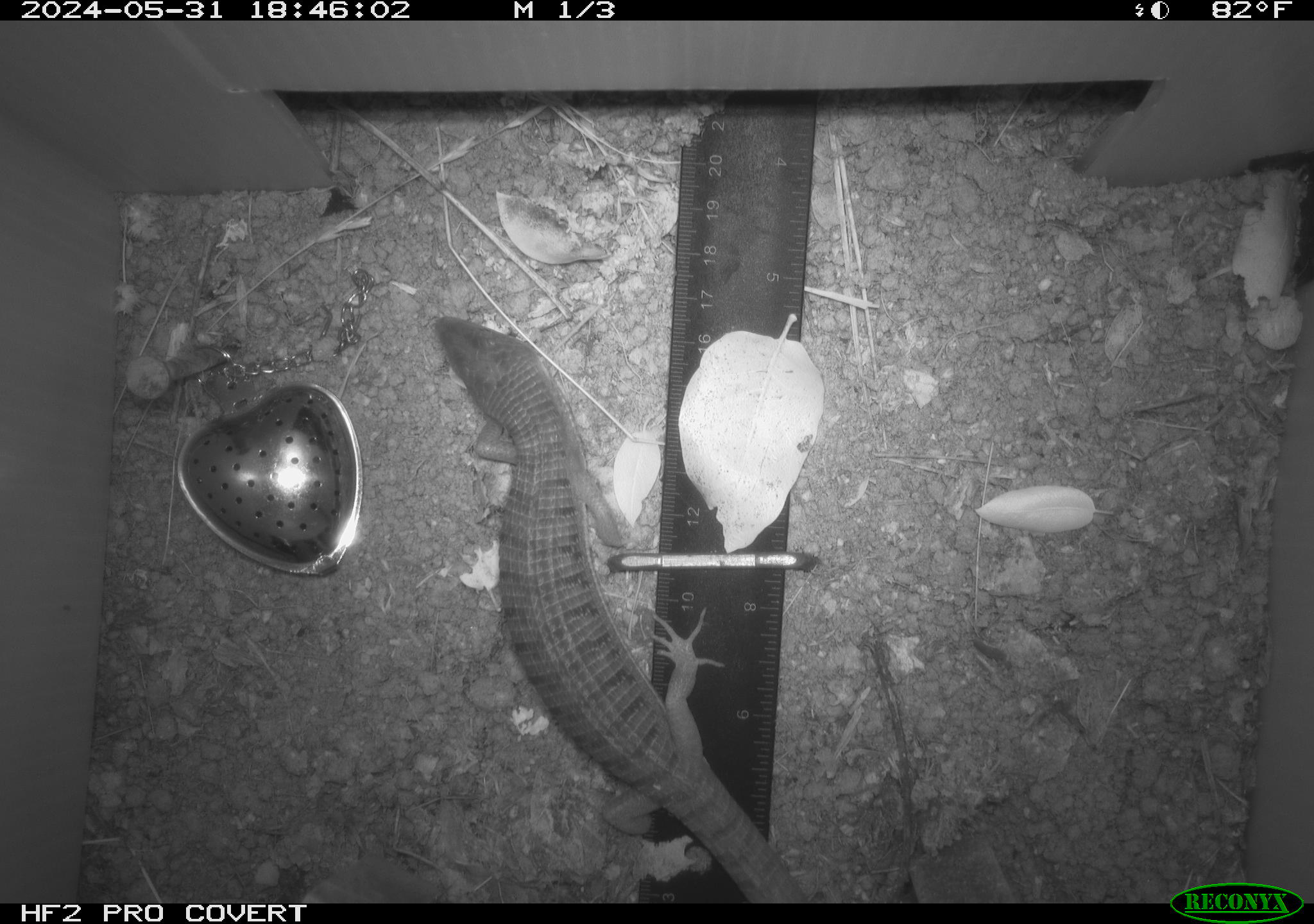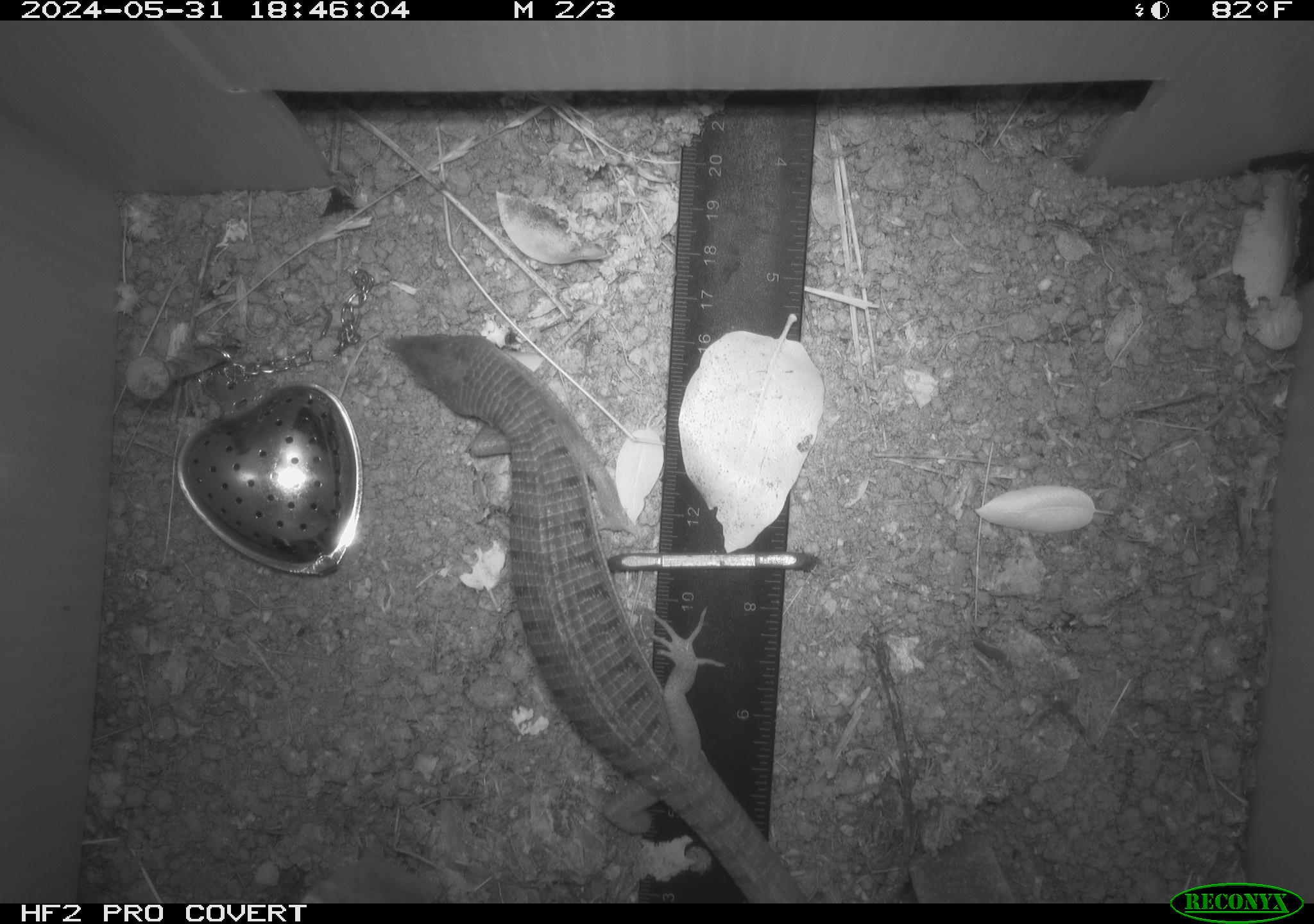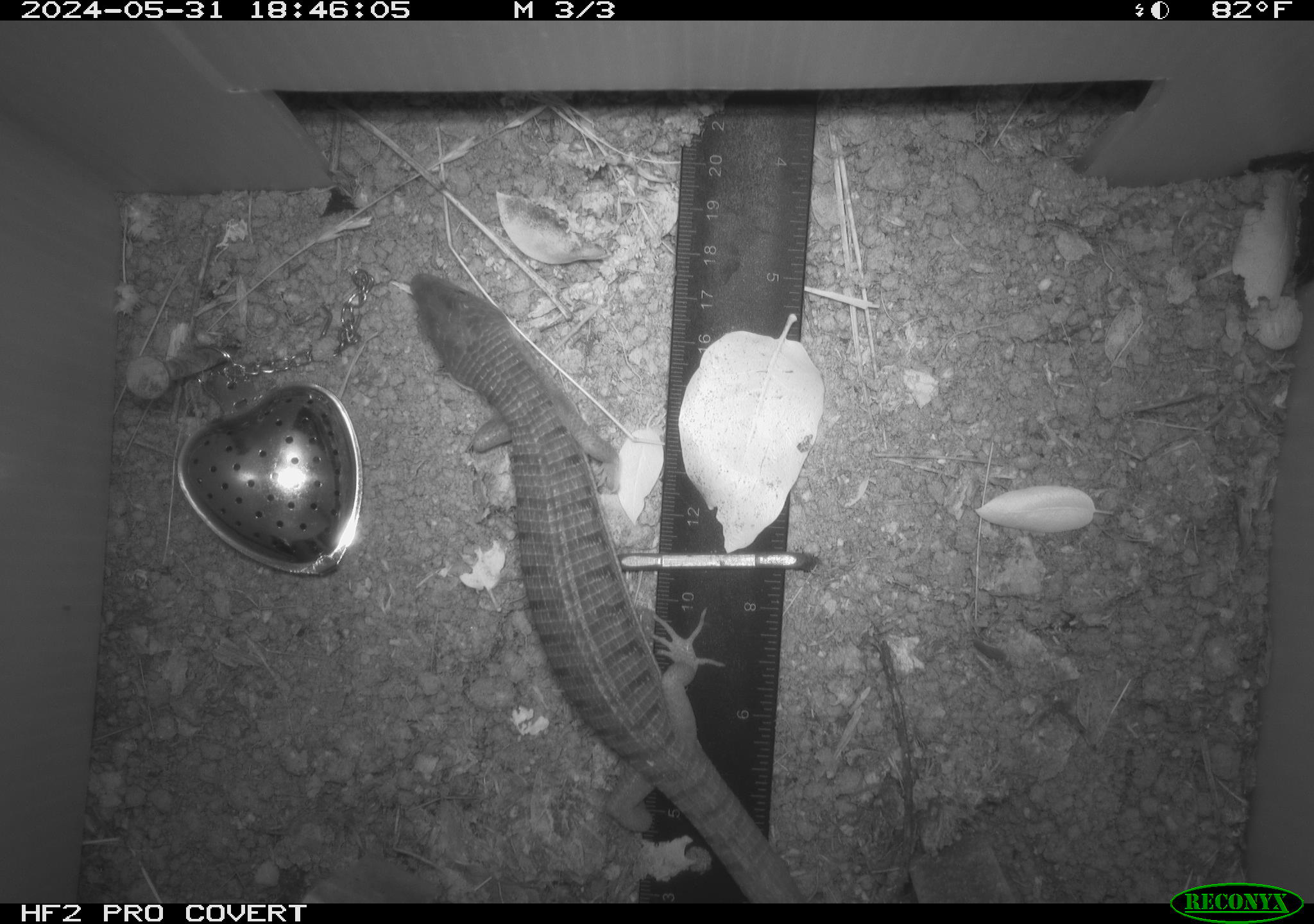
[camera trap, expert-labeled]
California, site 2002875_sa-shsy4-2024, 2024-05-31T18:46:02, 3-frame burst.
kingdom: Animalia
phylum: Chordata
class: Reptilia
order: Squamata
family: Anguidae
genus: Elgaria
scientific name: Elgaria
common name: alligator lizards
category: elgaria species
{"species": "elgaria species (alligator lizards) (Elgaria)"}